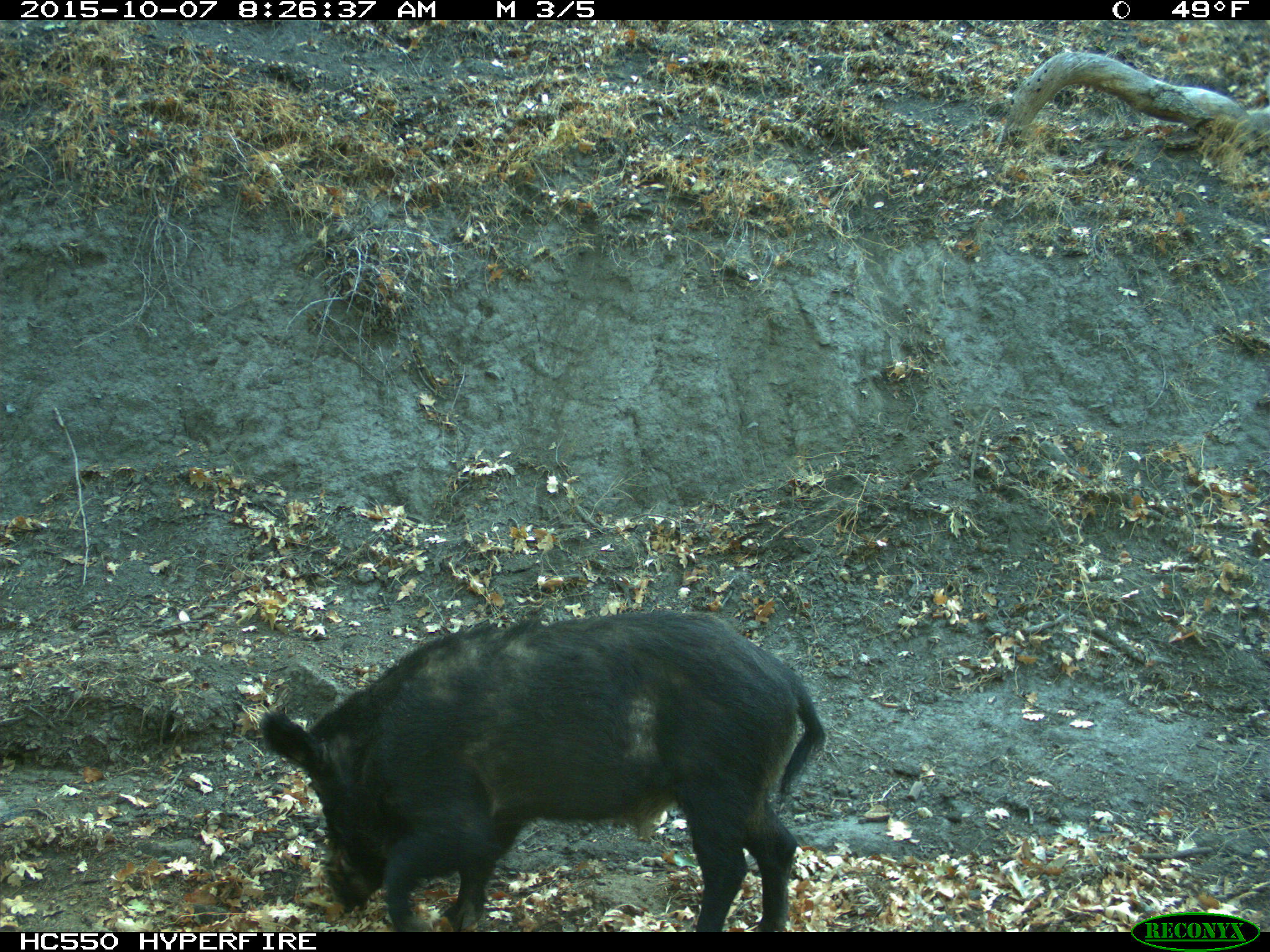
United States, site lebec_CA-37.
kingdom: Animalia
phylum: Chordata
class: Mammalia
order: Artiodactyla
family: Suidae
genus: Sus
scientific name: Sus scrofa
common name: wild boar